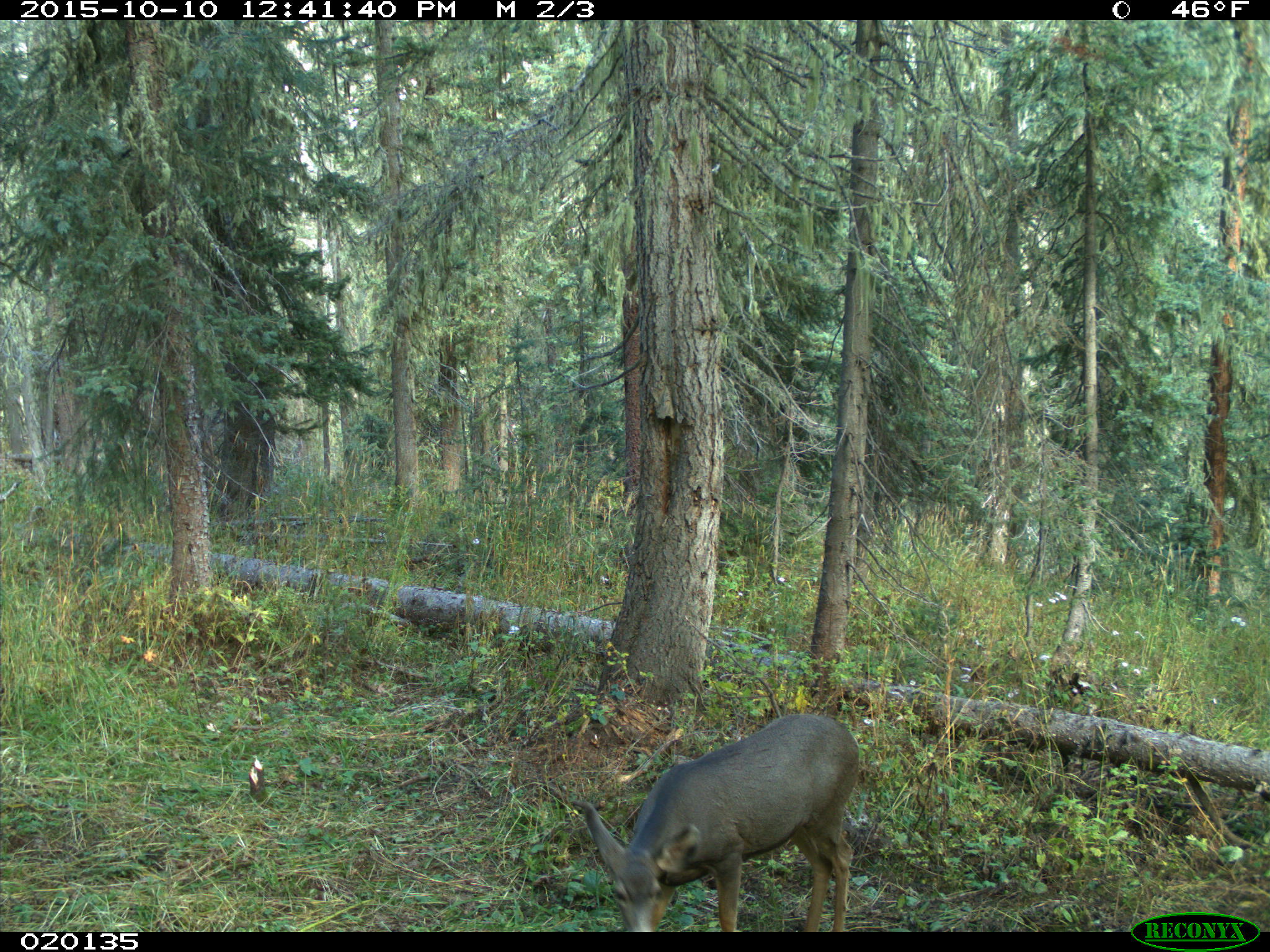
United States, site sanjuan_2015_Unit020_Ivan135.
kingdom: Animalia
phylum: Chordata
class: Mammalia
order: Artiodactyla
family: Cervidae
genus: Odocoileus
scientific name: Odocoileus hemionus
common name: mule deer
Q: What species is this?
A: Odocoileus hemionus (mule deer).